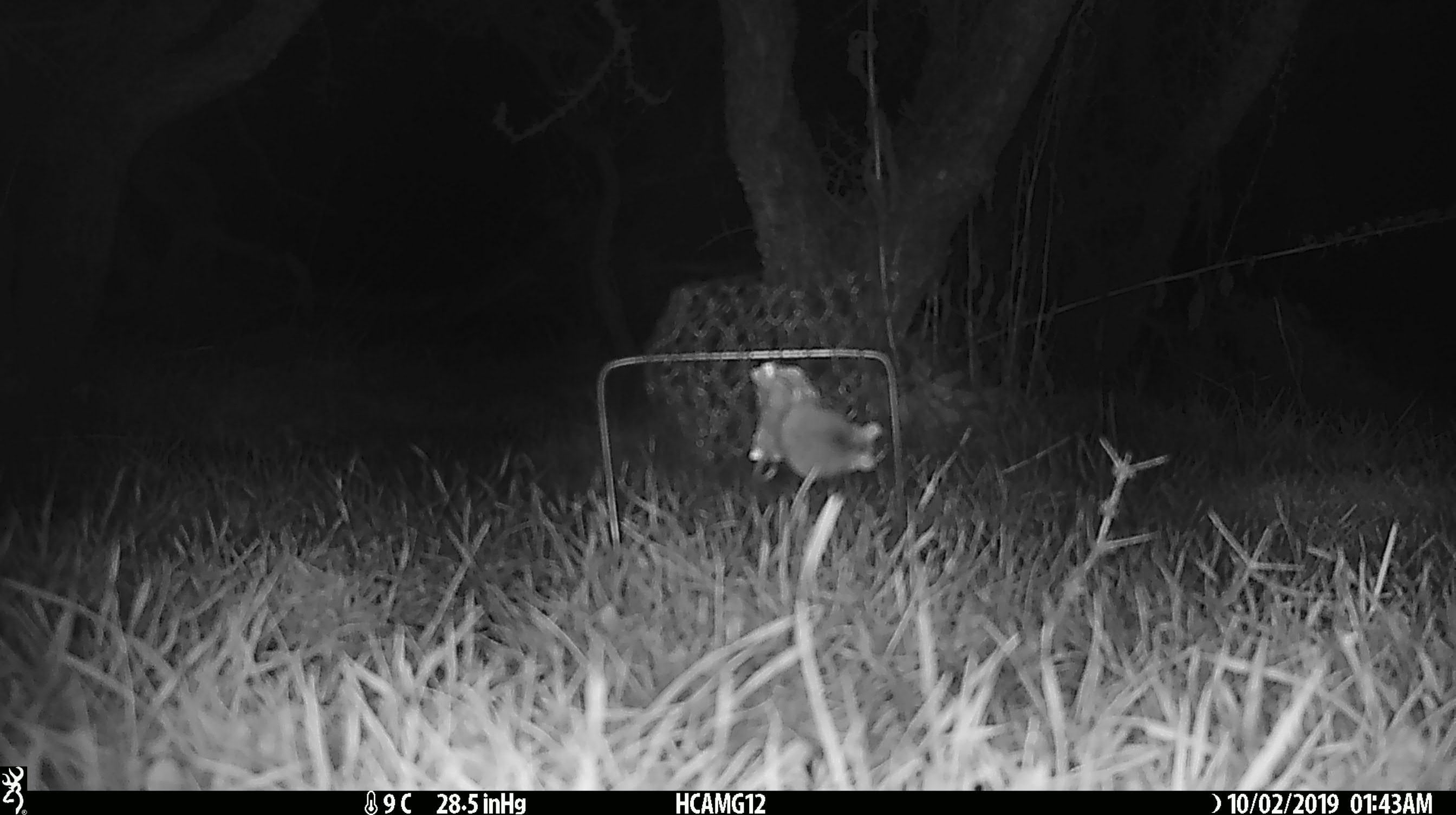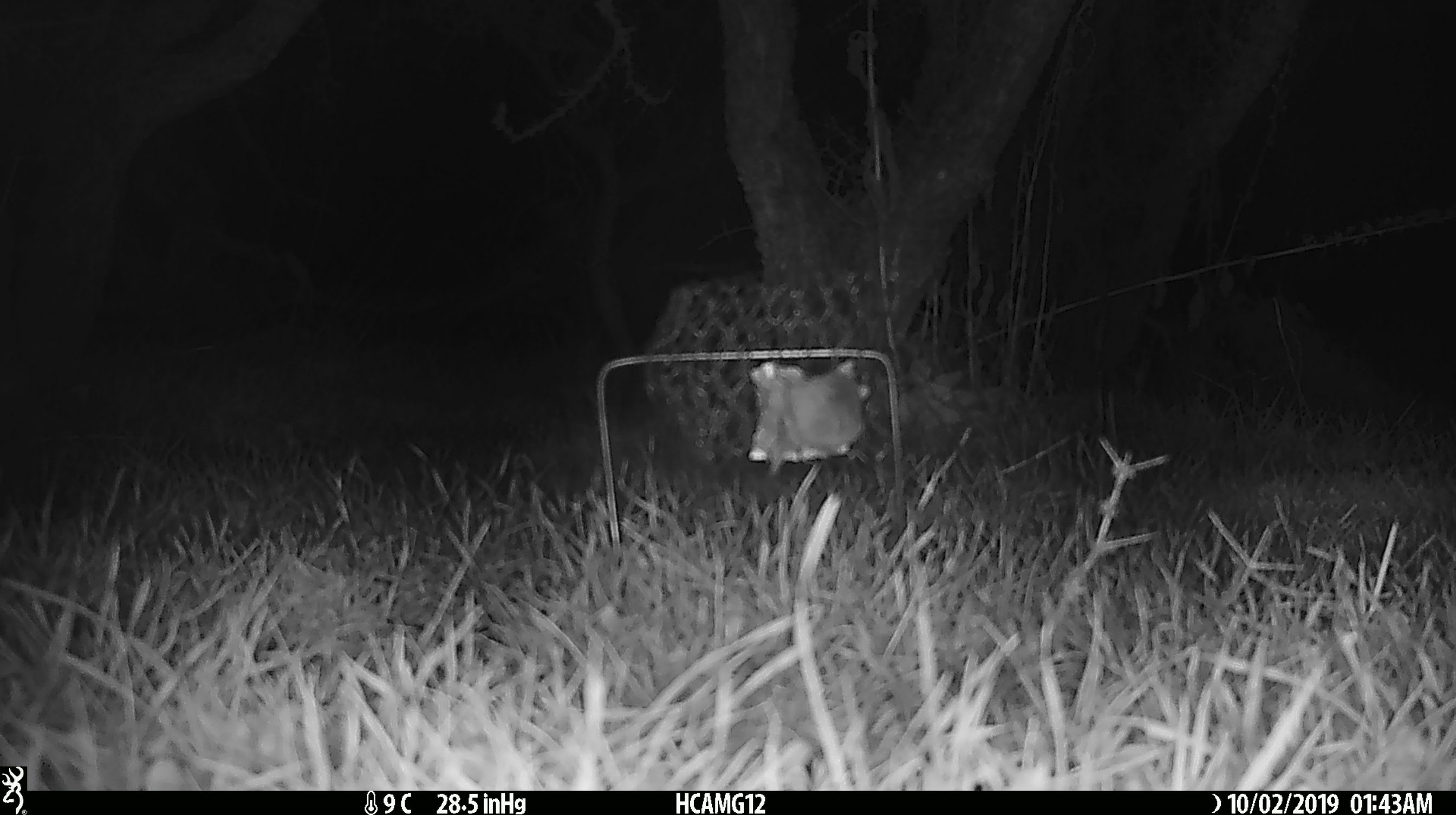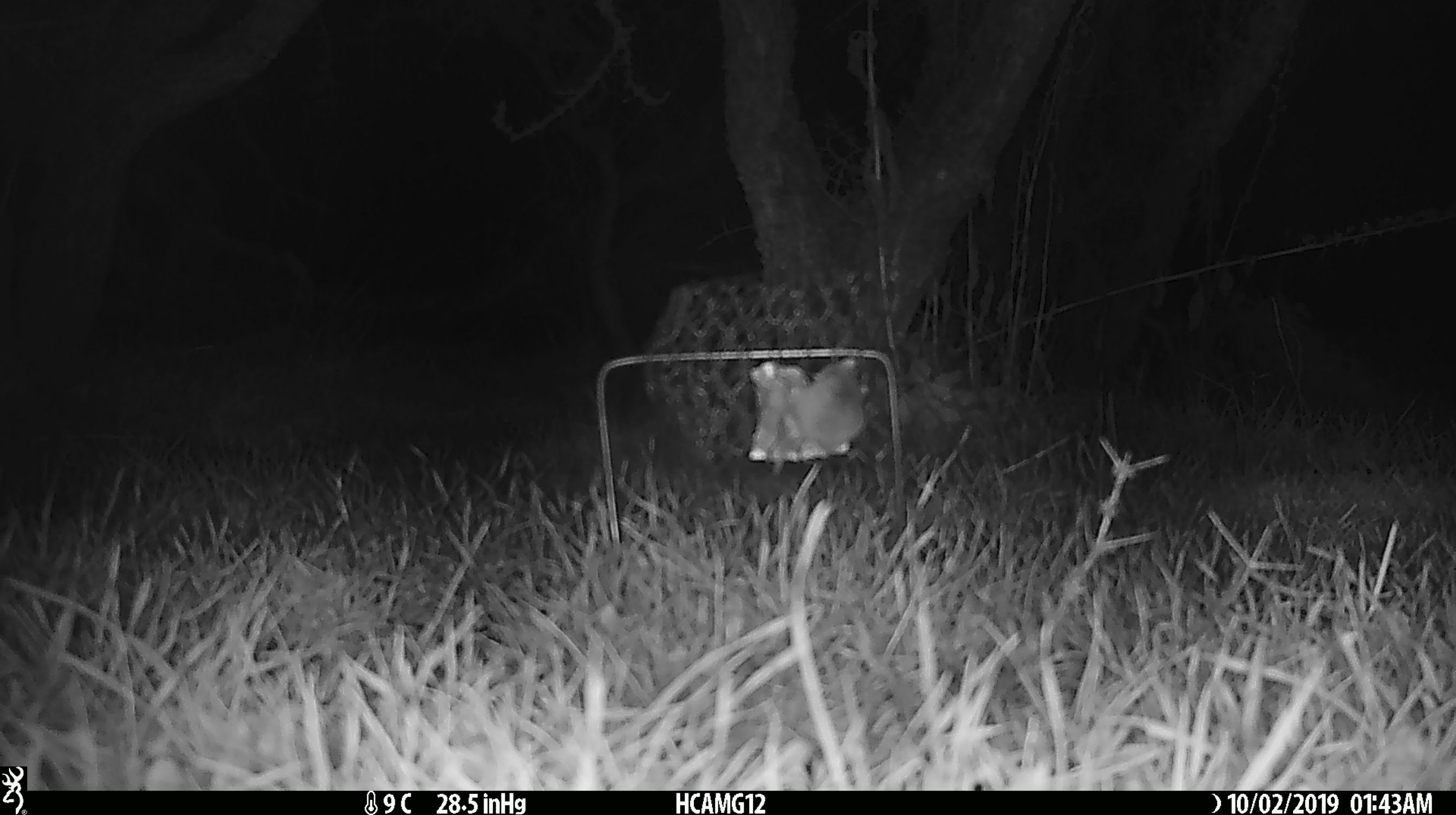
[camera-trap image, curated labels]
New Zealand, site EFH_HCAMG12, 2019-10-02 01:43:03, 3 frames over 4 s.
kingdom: Animalia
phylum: Chordata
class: Mammalia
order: Rodentia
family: Muridae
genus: Mus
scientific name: Mus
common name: mouse